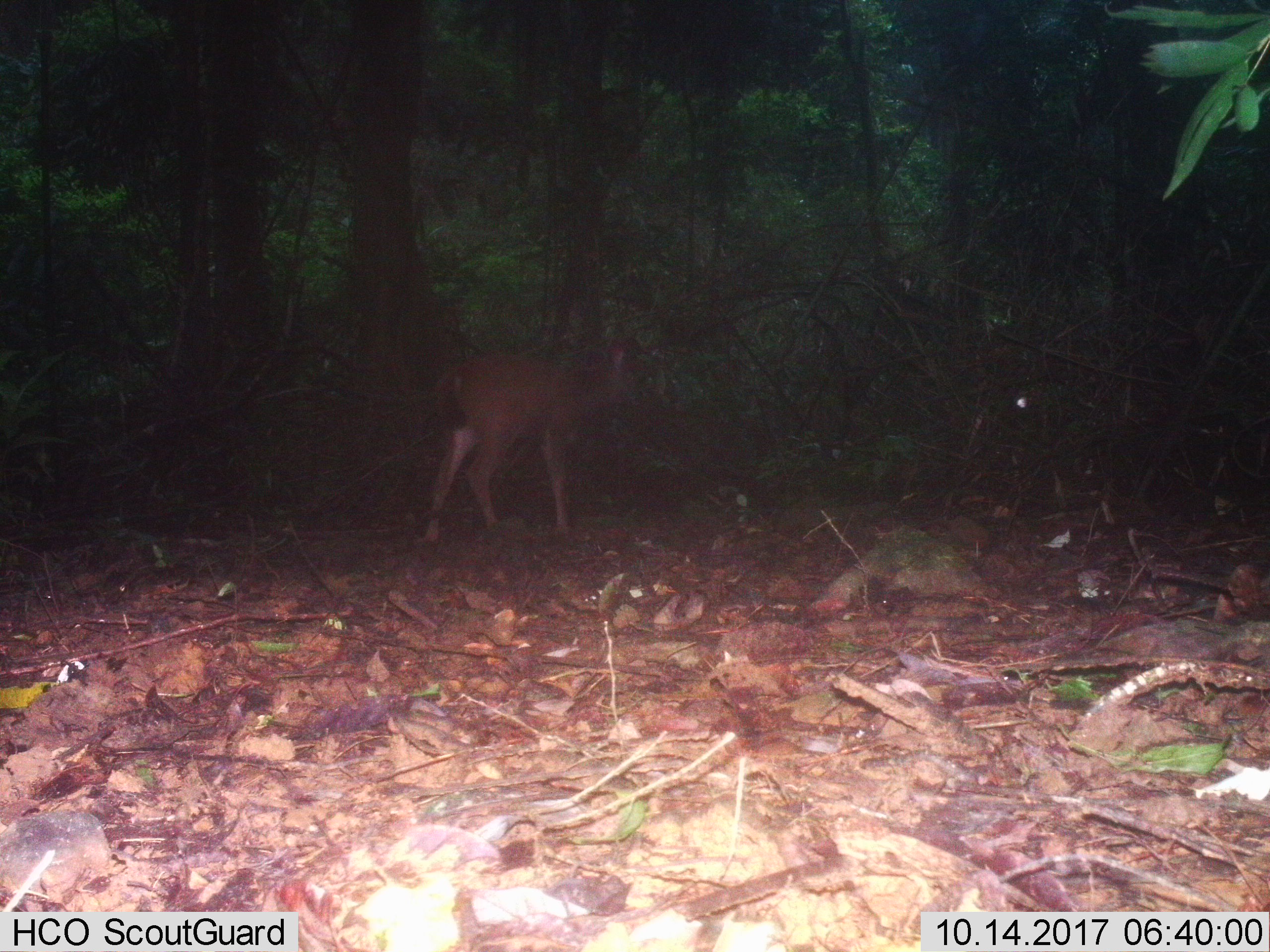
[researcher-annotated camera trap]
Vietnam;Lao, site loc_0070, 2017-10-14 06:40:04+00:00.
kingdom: Animalia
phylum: Chordata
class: Mammalia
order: Artiodactyla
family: Cervidae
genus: Rusa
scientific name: Rusa unicolor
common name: sambar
Sambar (Rusa unicolor). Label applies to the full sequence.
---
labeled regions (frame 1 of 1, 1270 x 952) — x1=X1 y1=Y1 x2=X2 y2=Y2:
sambar: x1=423 y1=346 x2=640 y2=542